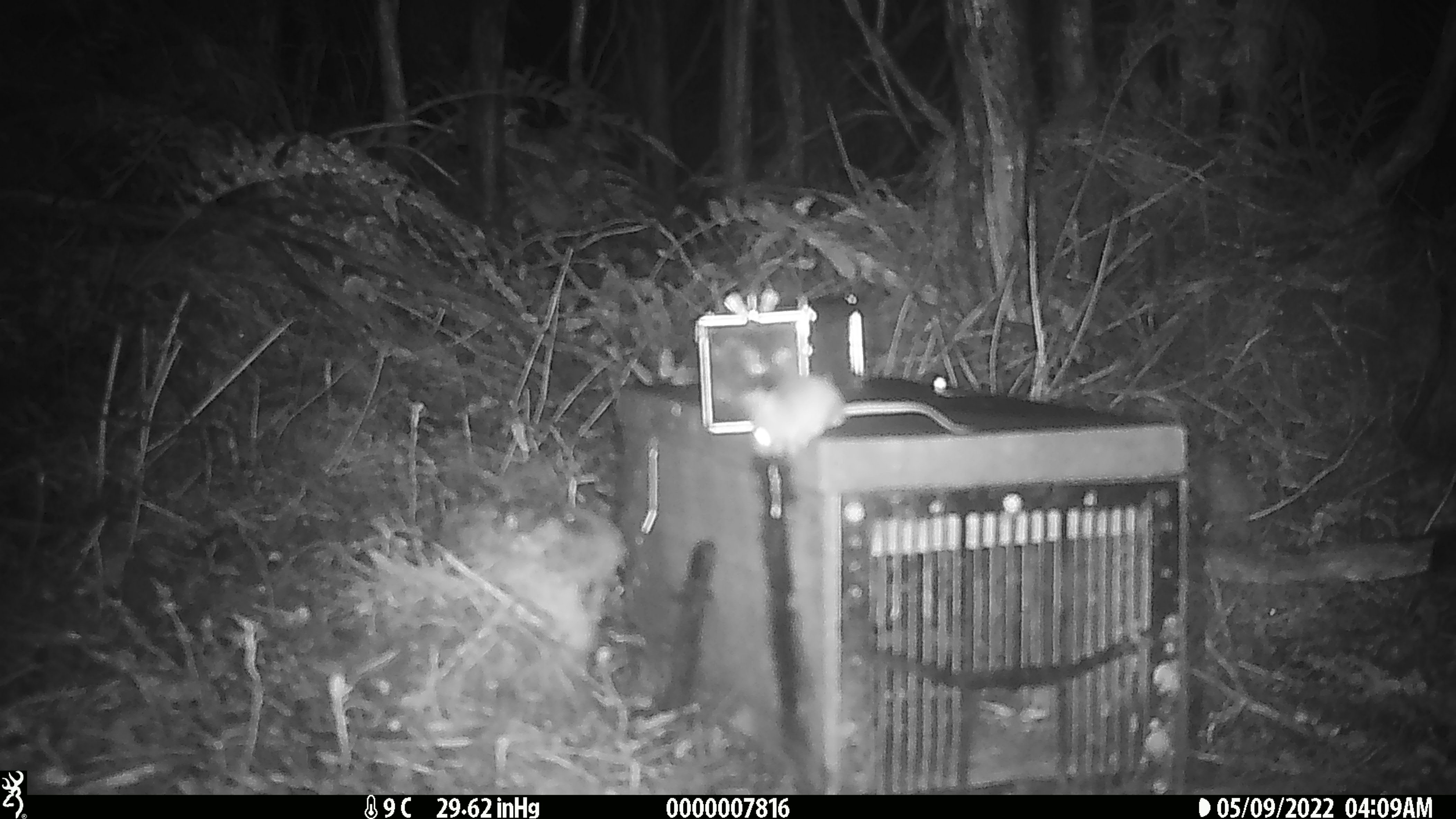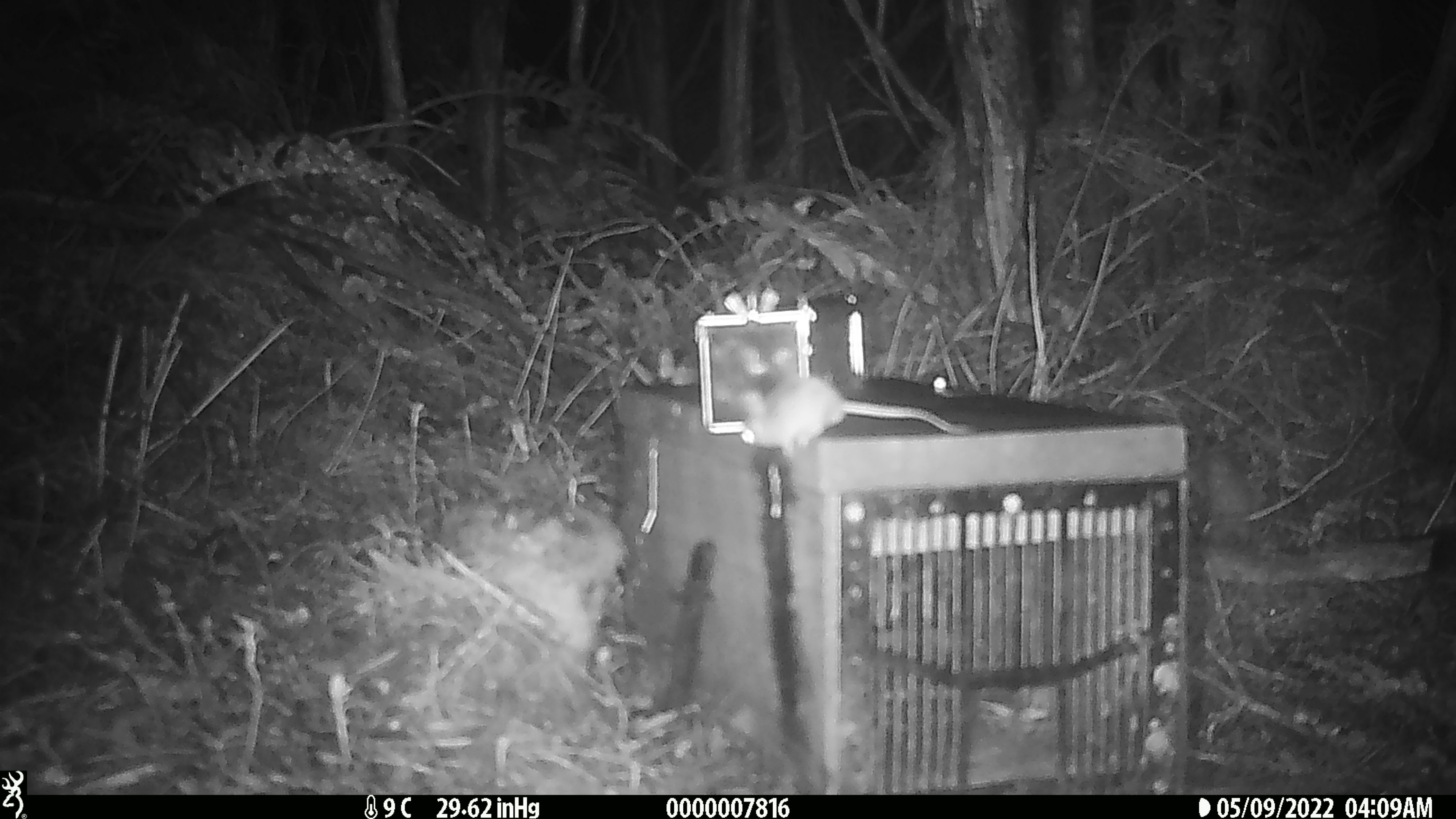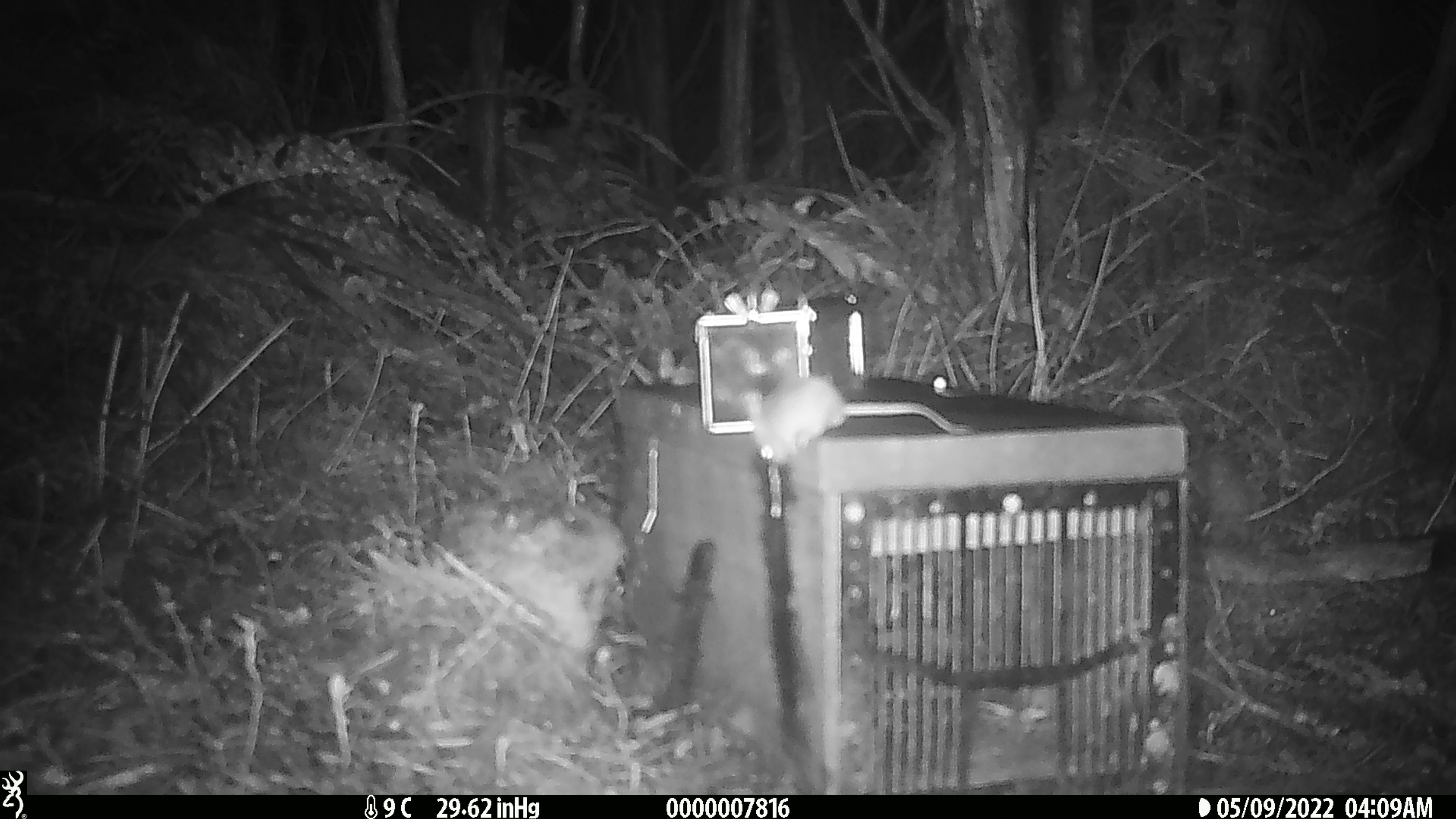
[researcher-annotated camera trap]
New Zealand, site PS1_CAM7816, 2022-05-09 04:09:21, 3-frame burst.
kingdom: Animalia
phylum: Chordata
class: Mammalia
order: Rodentia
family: Muridae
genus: Mus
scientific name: Mus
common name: mouse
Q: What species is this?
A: Mouse (Mus).